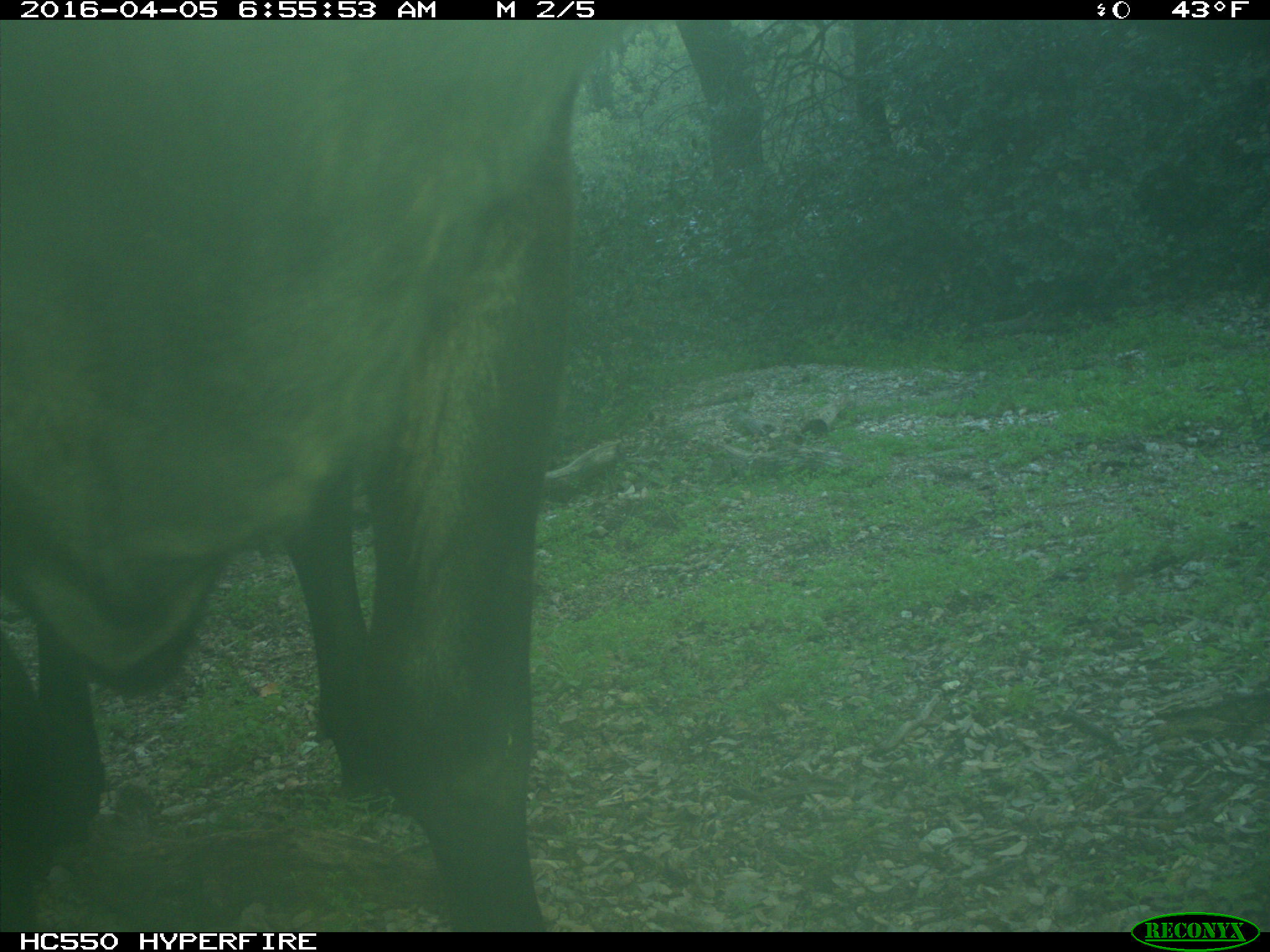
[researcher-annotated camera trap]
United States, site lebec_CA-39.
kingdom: Animalia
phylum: Chordata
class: Mammalia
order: Artiodactyla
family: Bovidae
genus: Bos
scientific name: Bos taurus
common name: domestic cow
Bos taurus (domestic cow).